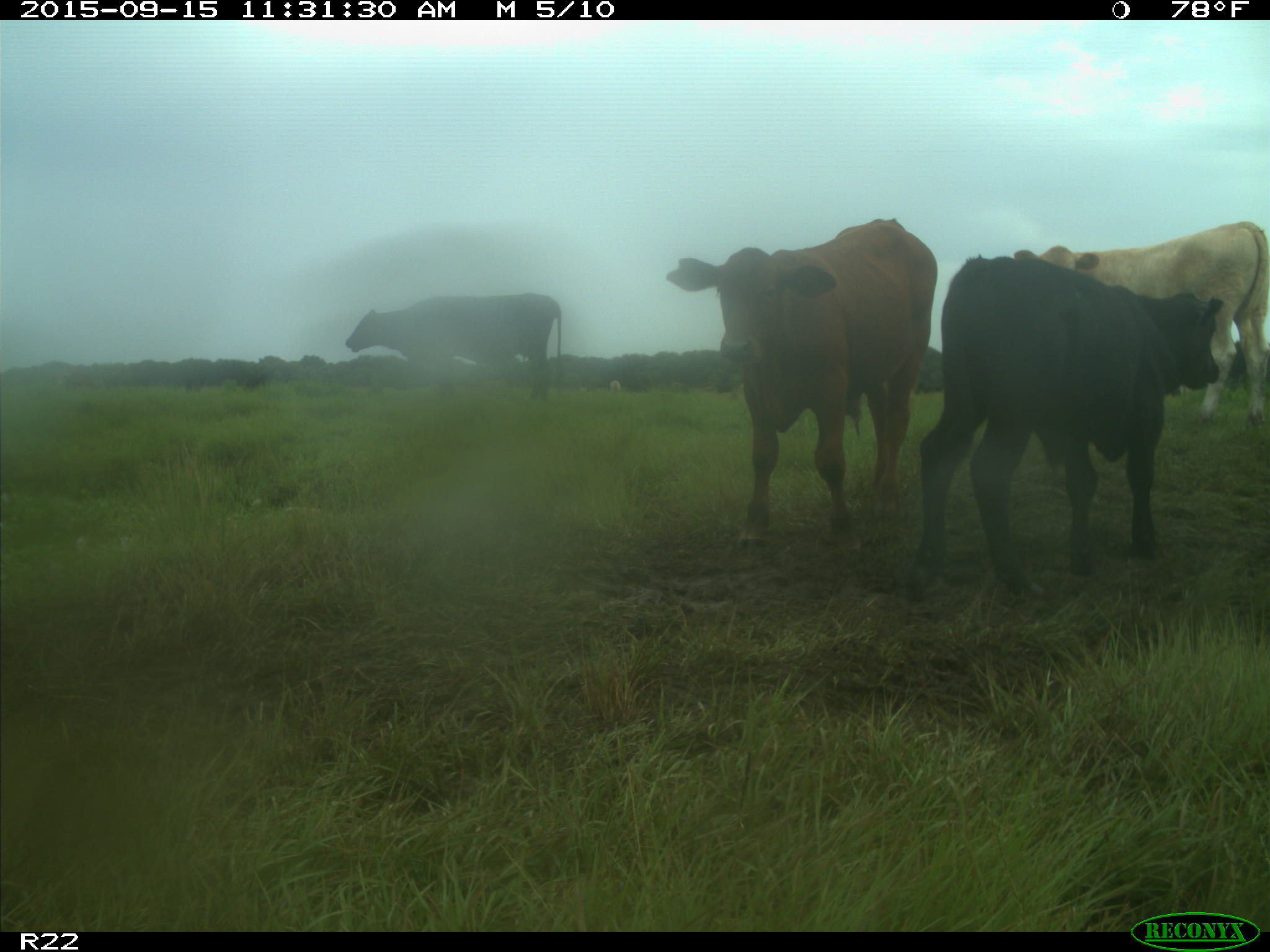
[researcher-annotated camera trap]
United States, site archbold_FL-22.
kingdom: Animalia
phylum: Chordata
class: Mammalia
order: Artiodactyla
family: Bovidae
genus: Bos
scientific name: Bos taurus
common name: domestic cow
Bos taurus (domestic cow).